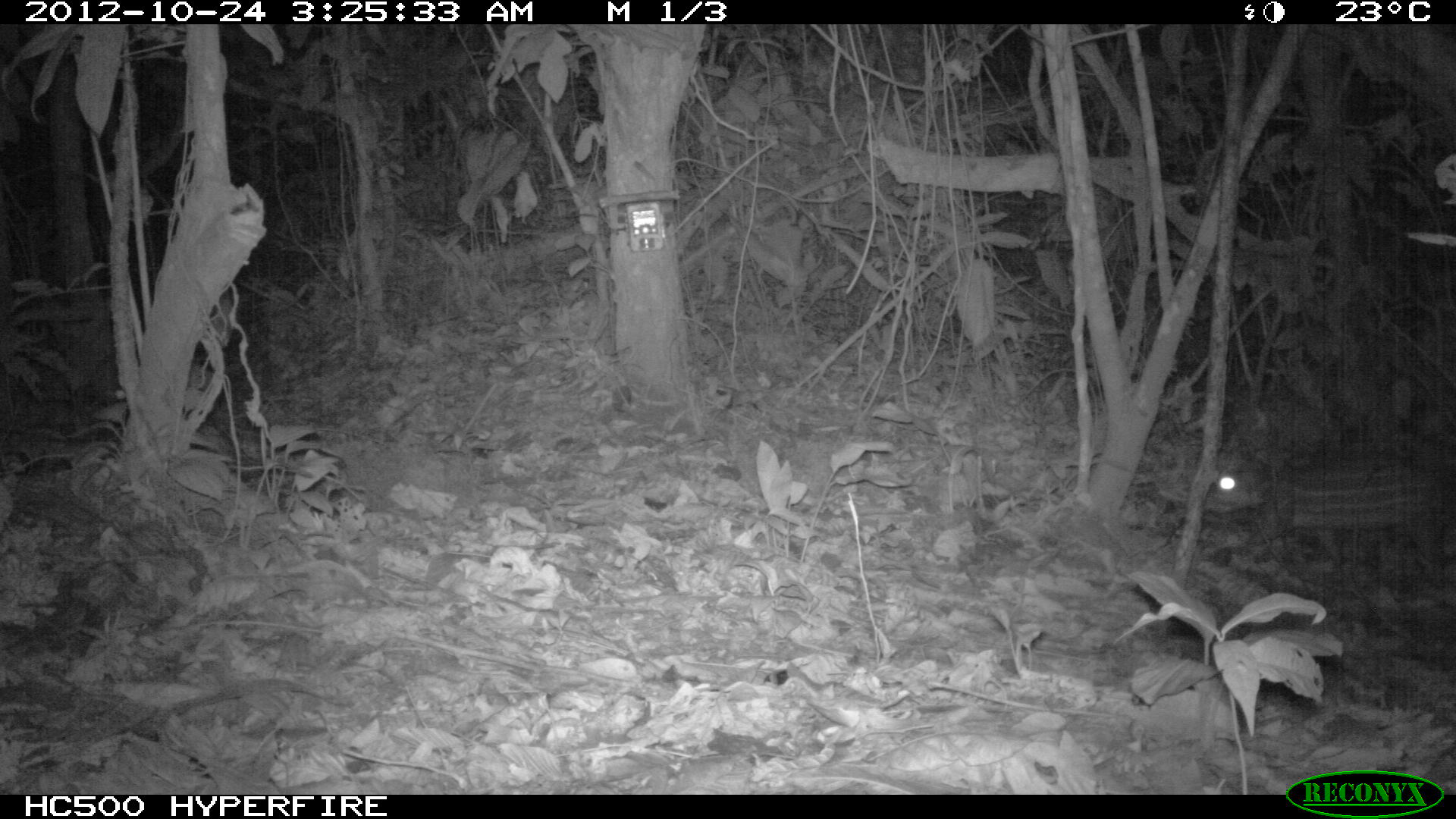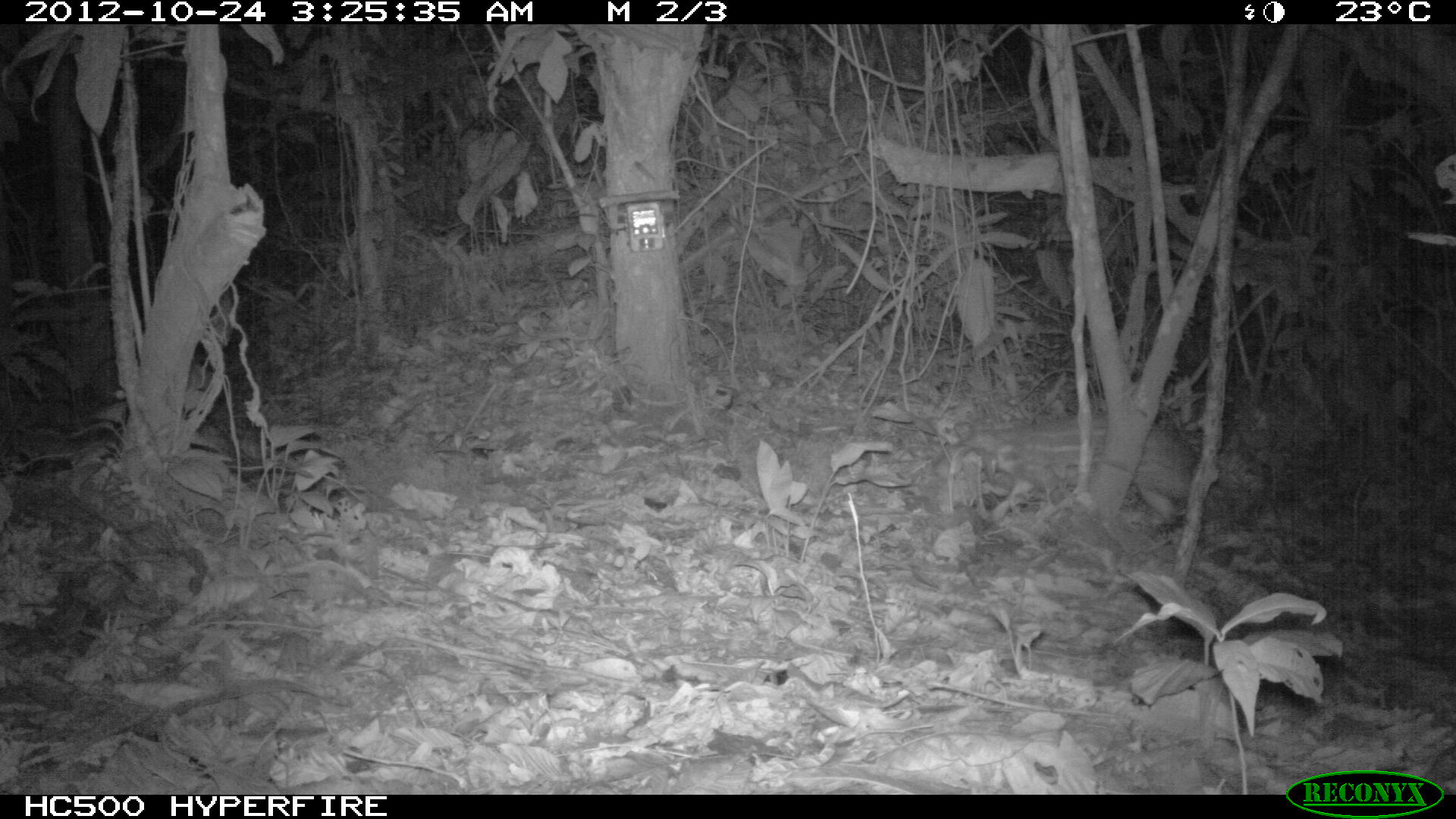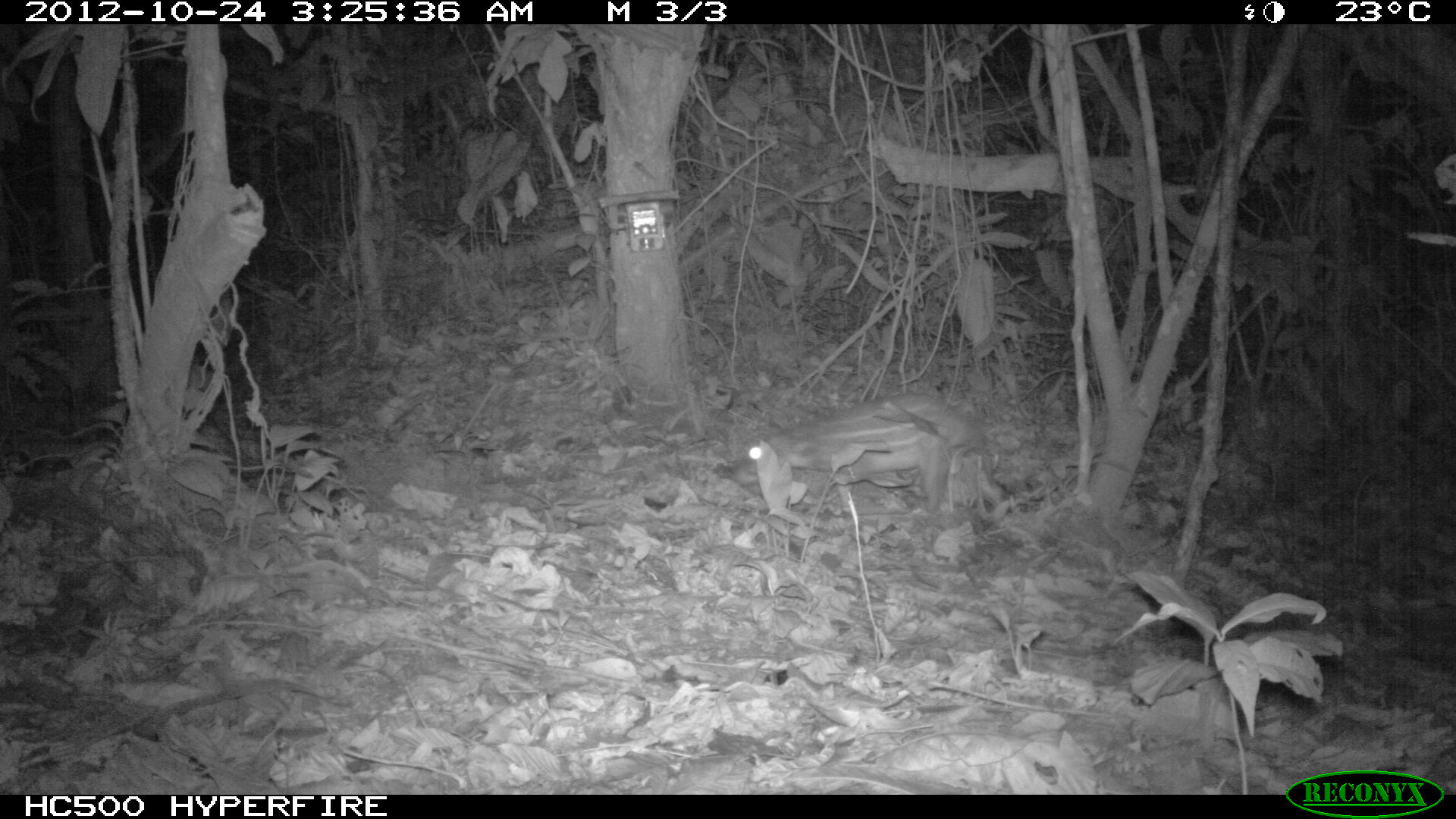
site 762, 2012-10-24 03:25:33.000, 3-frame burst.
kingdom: Animalia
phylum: Chordata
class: Mammalia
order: Rodentia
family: Cuniculidae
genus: Cuniculus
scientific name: Cuniculus paca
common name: spotted paca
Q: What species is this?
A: Cuniculus paca (spotted paca).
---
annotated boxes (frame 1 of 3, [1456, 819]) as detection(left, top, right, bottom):
cuniculus paca: detection(1202, 450, 1456, 582)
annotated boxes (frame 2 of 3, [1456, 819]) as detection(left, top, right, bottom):
cuniculus paca: detection(931, 408, 1196, 523)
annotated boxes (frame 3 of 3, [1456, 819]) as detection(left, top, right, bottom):
cuniculus paca: detection(730, 389, 988, 510)